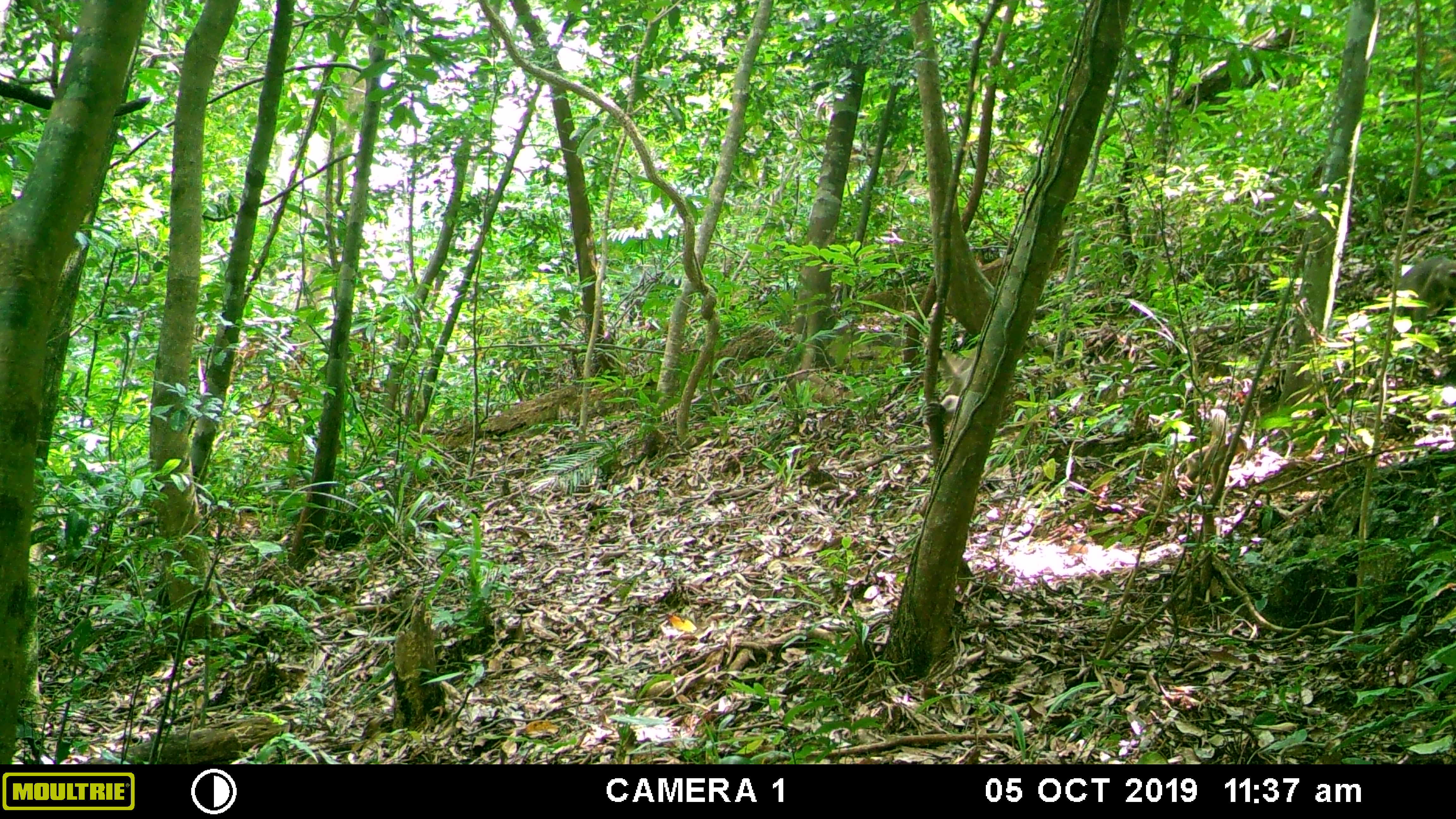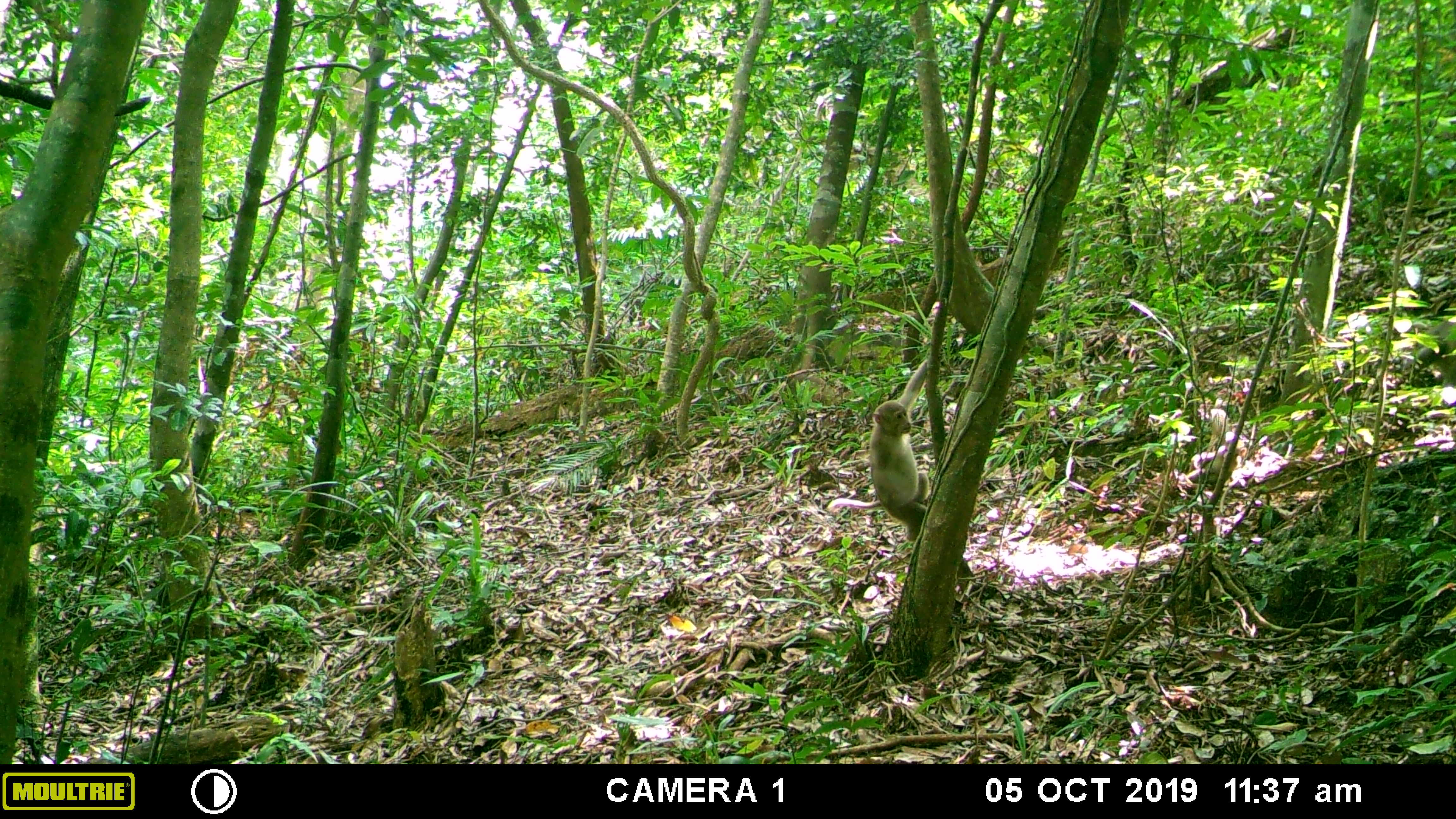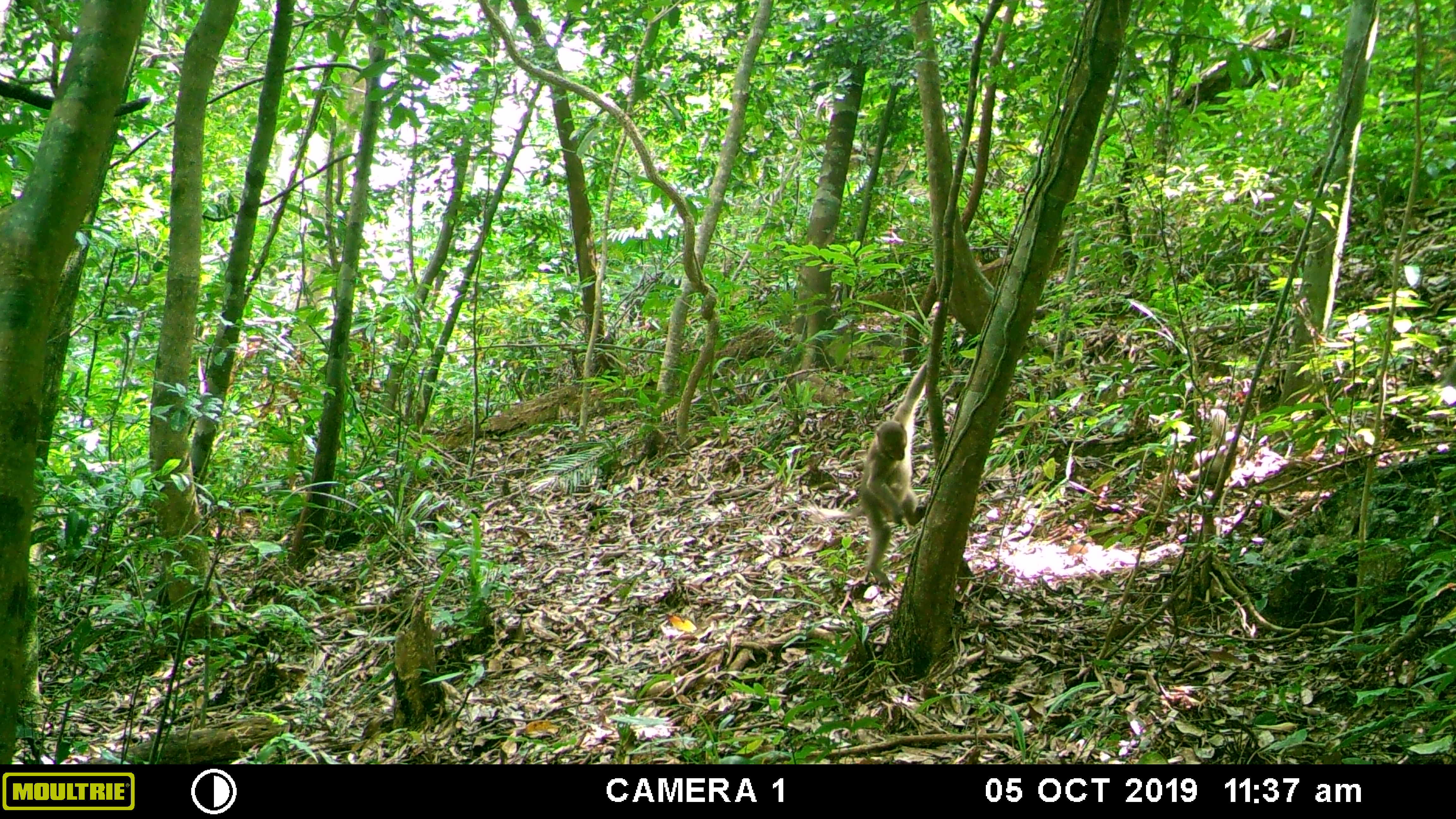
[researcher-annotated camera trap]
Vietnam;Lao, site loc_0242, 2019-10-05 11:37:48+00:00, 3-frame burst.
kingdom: Animalia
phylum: Chordata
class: Mammalia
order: Primates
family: Cercopithecidae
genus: Macaca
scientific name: Macaca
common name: macaques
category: assam or rhesus macaque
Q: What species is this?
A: Assam or rhesus macaque (macaques) (Macaca).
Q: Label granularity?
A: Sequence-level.